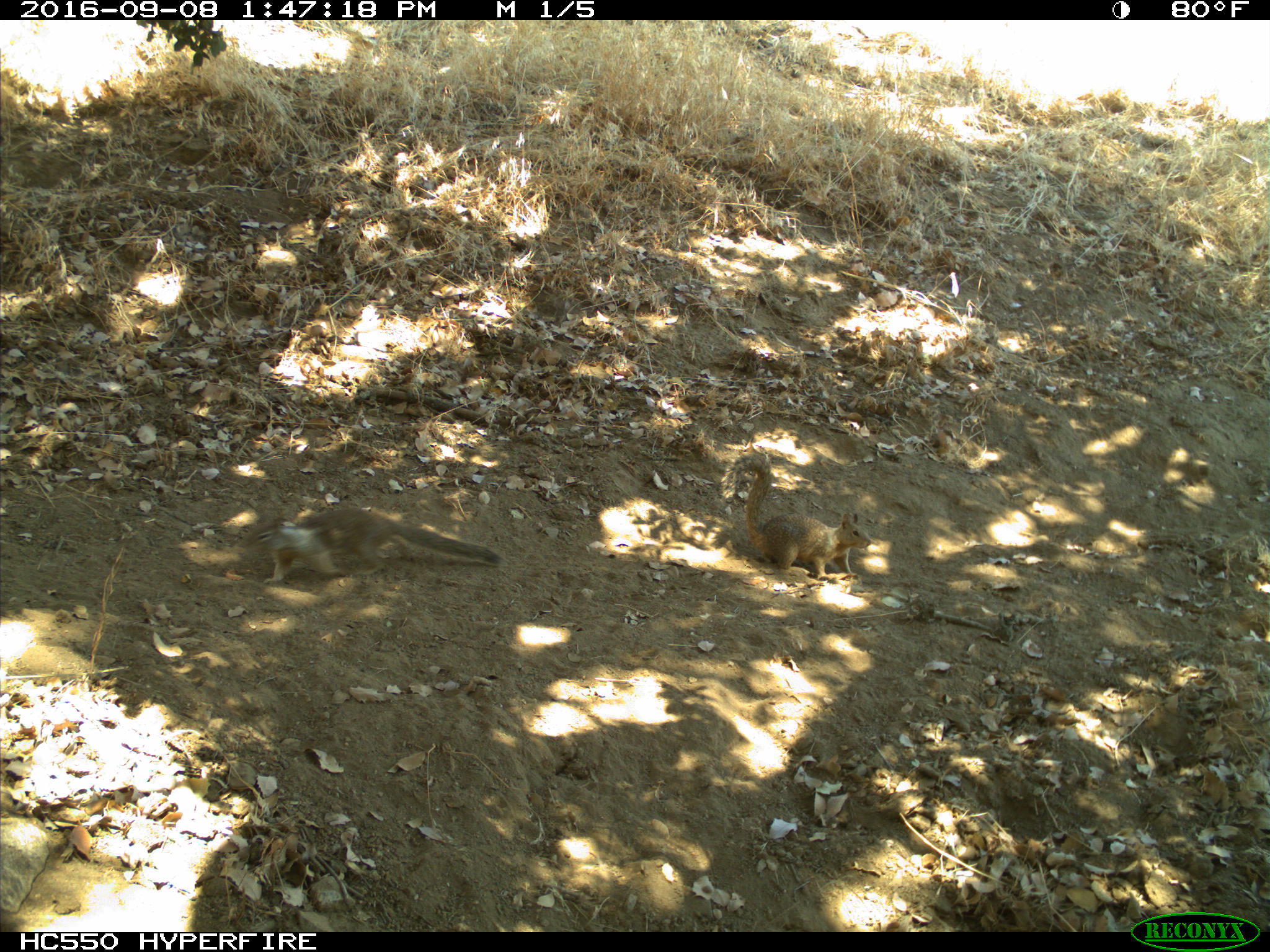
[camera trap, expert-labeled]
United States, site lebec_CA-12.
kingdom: Animalia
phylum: Chordata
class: Mammalia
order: Rodentia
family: Sciuridae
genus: Otospermophilus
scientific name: Otospermophilus beecheyi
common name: california ground squirrel